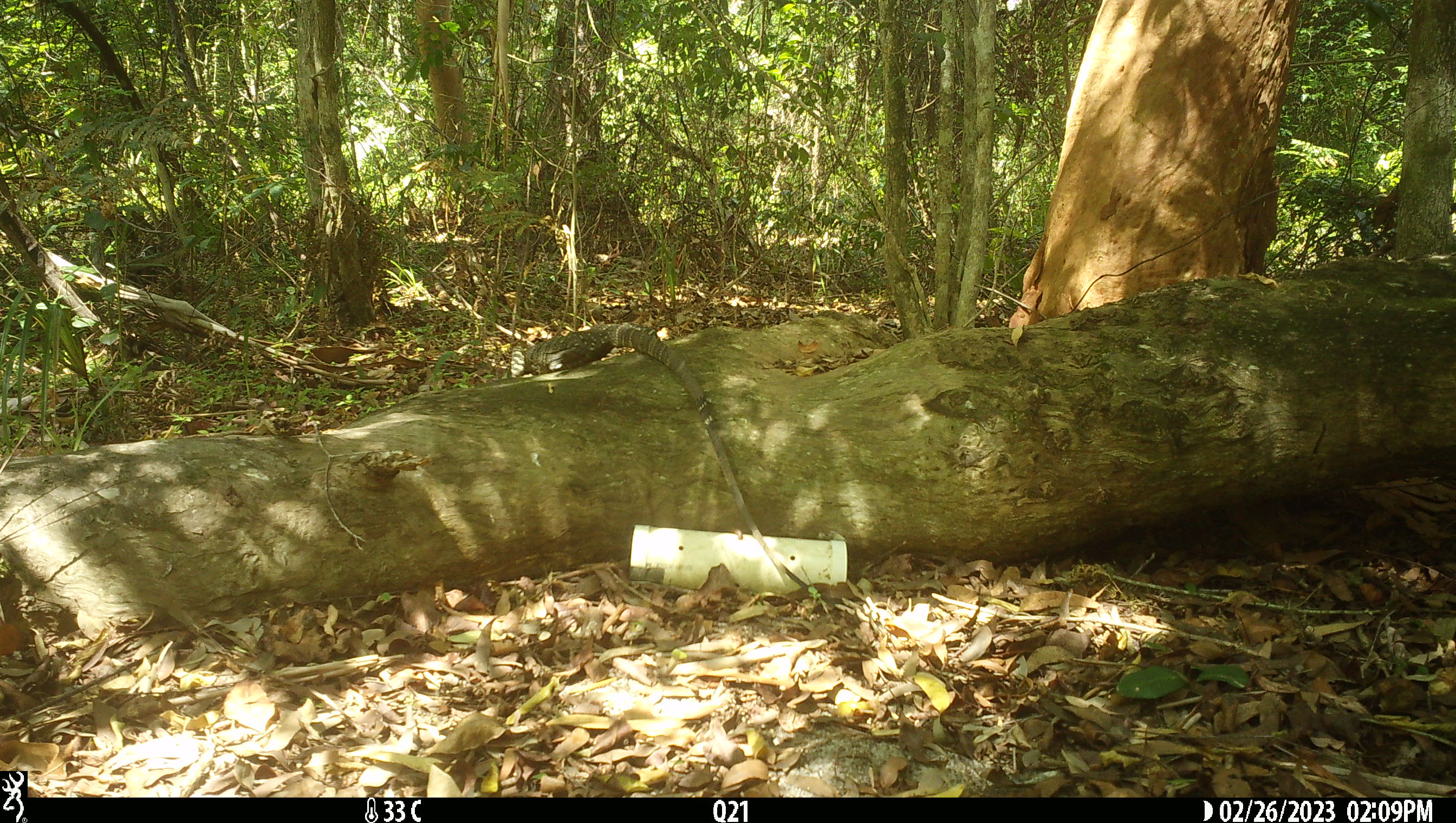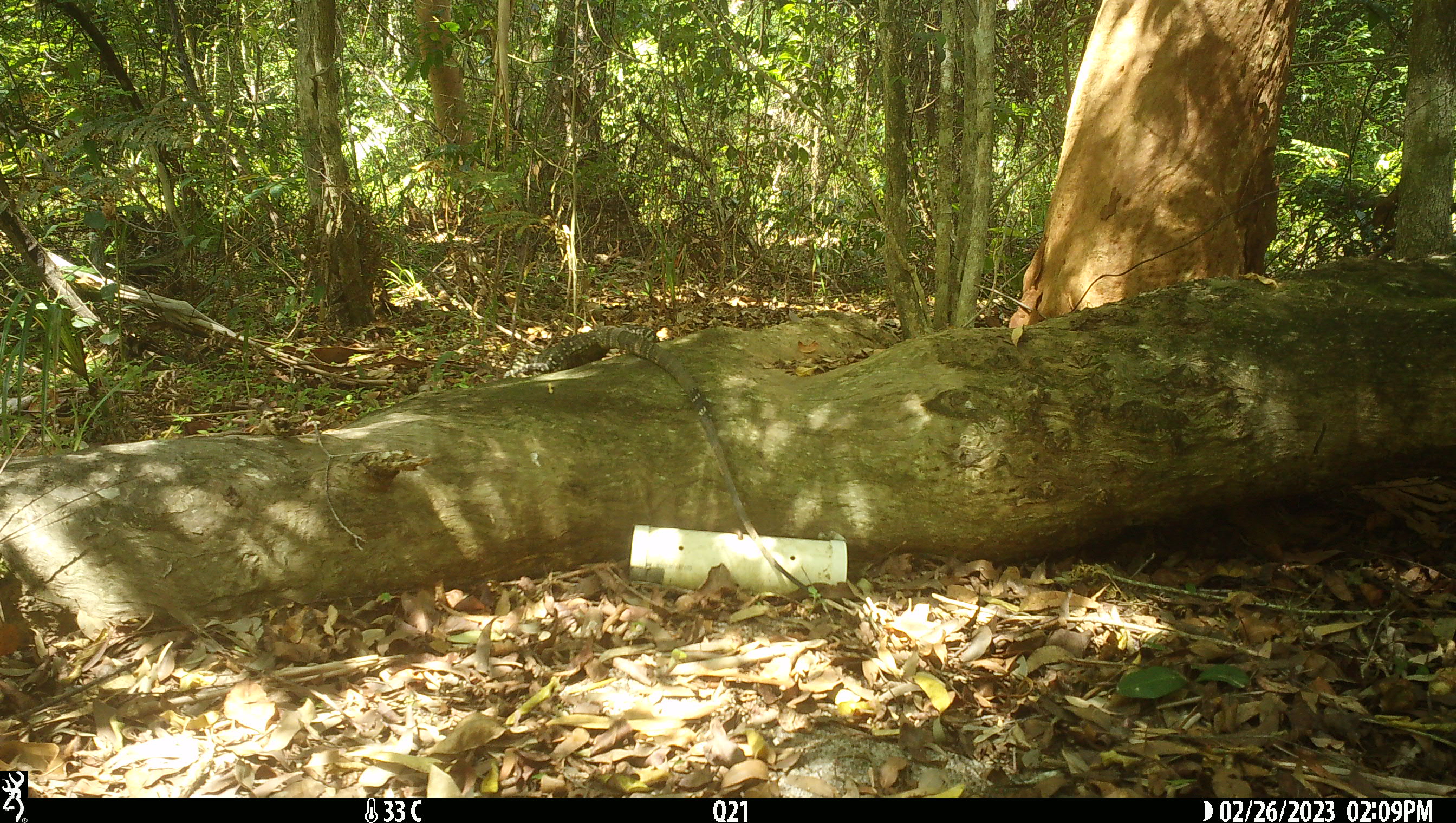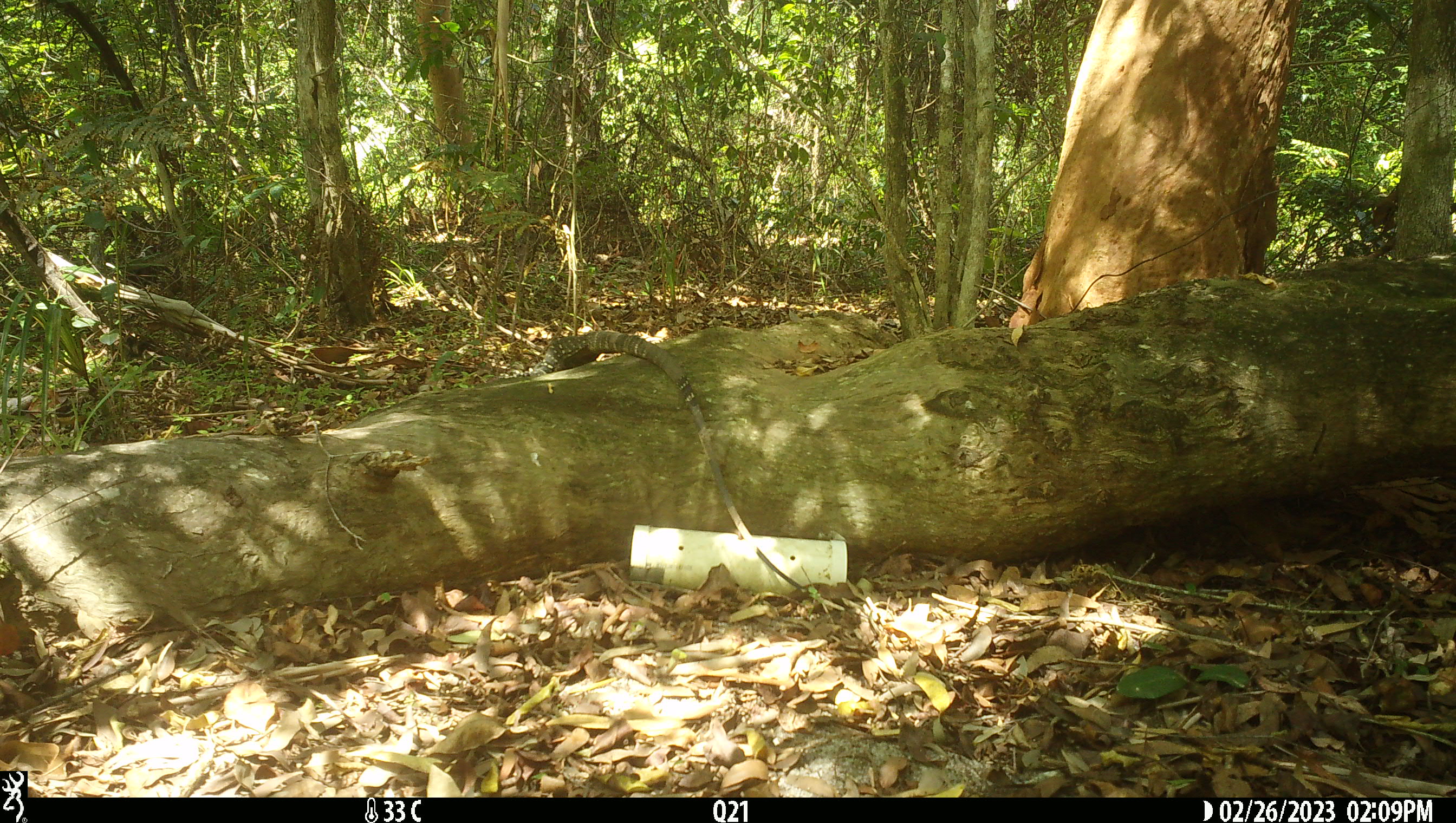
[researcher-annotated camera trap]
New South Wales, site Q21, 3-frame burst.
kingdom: Animalia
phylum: Chordata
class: Reptilia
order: Squamata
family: Varanidae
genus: Varanus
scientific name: Varanus varius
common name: lace monitor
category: goanna